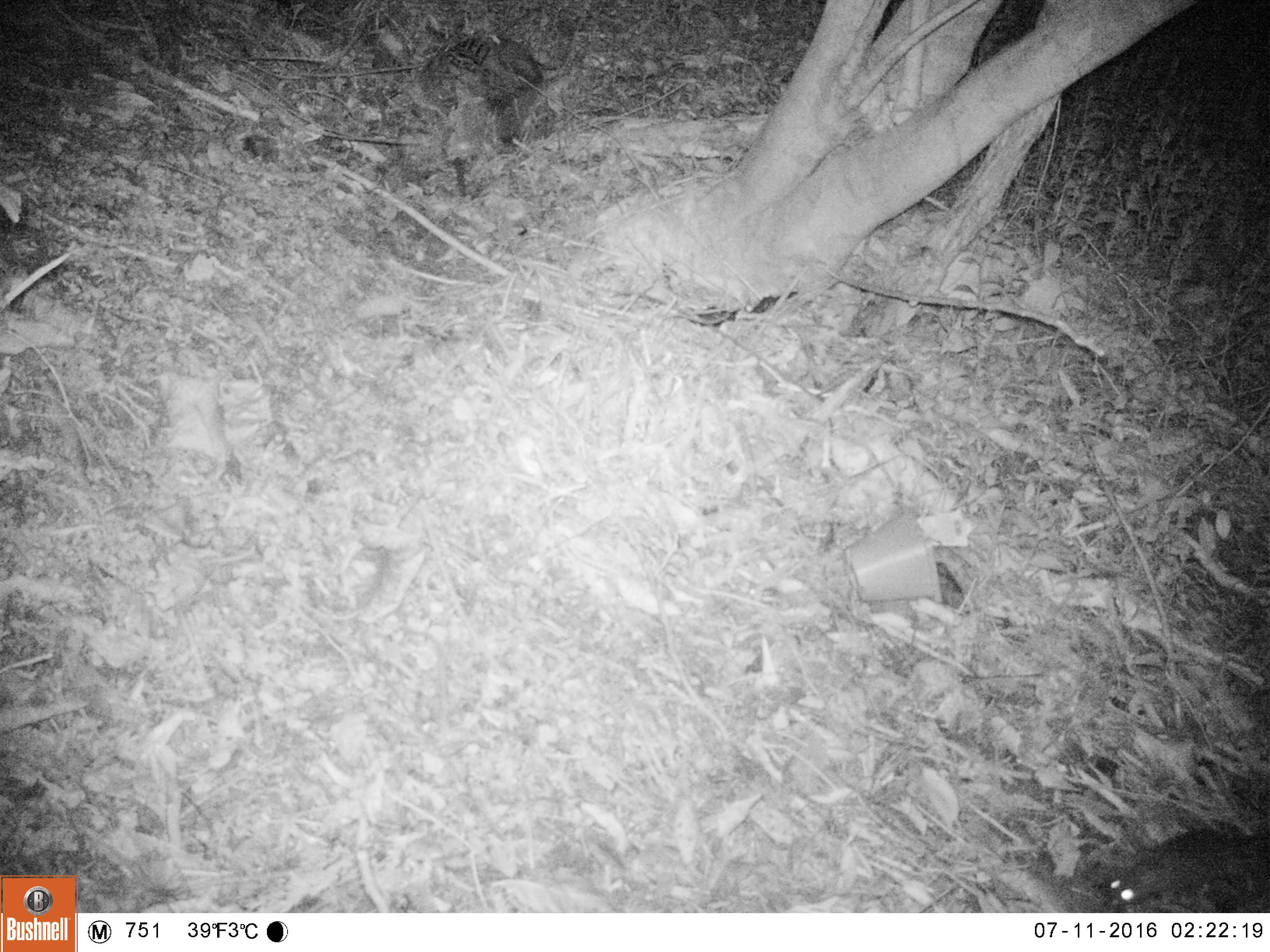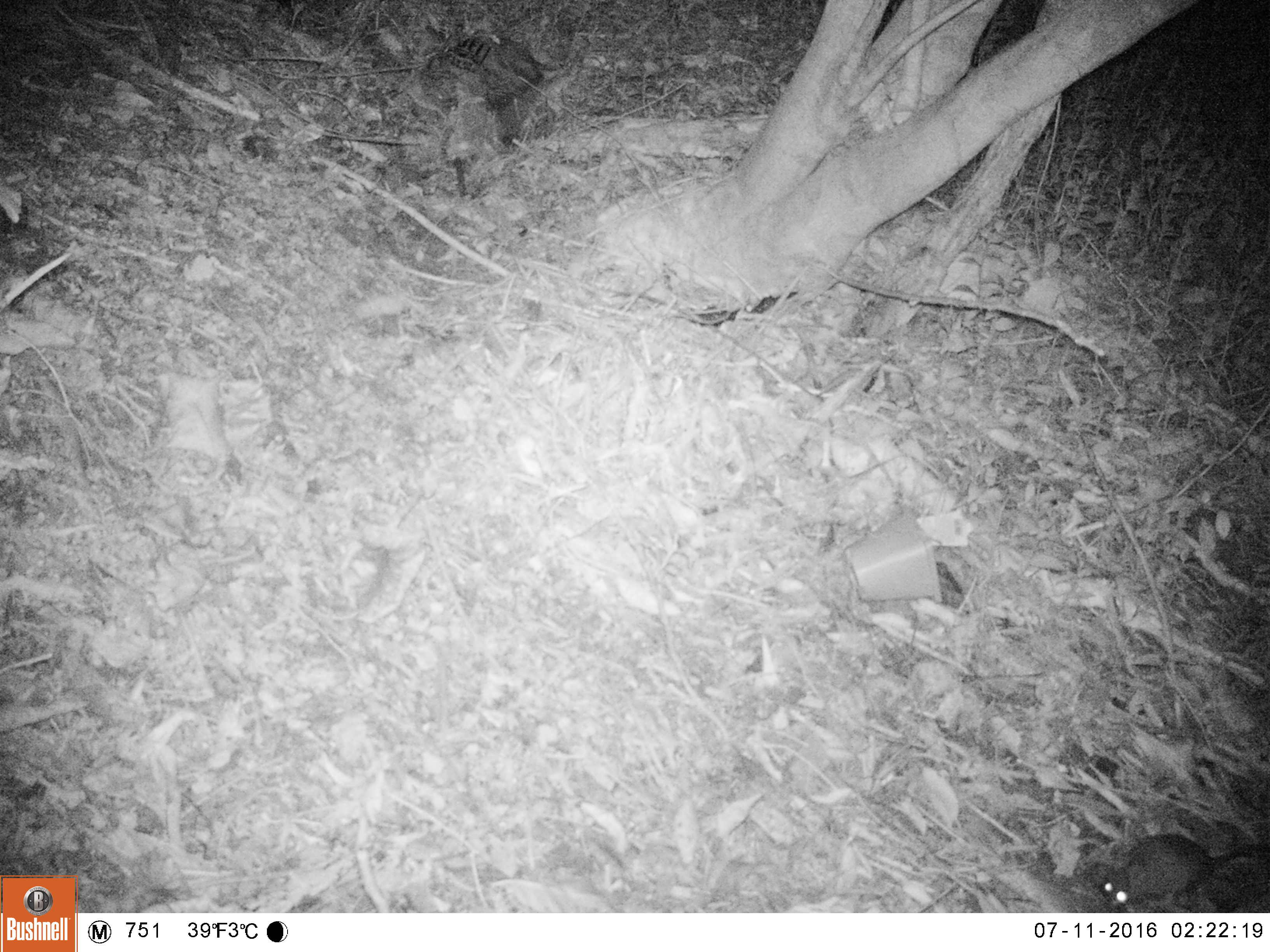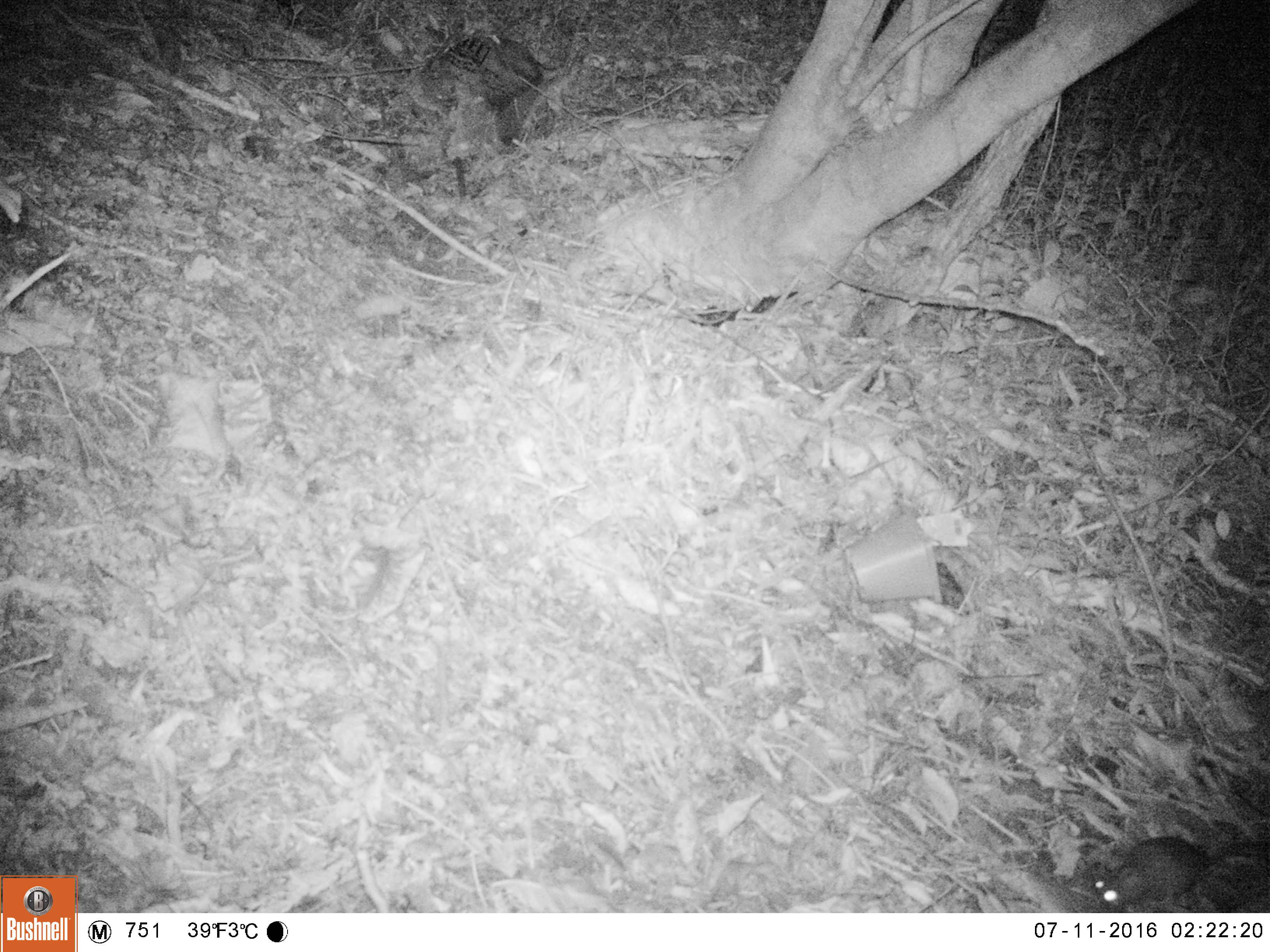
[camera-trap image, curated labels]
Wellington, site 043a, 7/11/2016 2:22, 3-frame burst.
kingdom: Animalia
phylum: Chordata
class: Mammalia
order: Rodentia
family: Muridae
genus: Rattus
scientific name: Rattus rattus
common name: ship rat